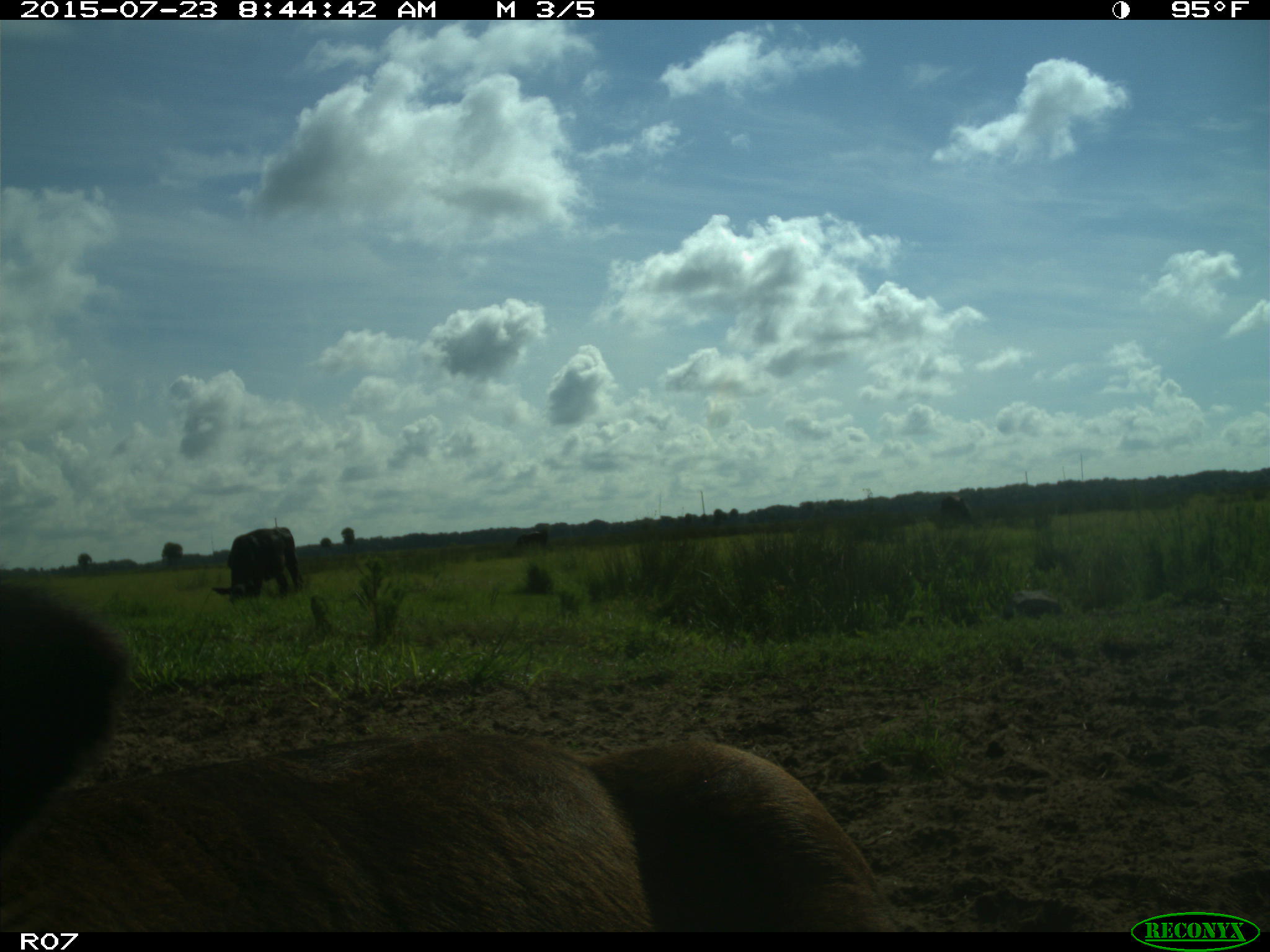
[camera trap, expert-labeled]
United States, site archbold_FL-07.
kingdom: Animalia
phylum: Chordata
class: Mammalia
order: Artiodactyla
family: Bovidae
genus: Bos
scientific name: Bos taurus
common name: domestic cow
Bos taurus (domestic cow).